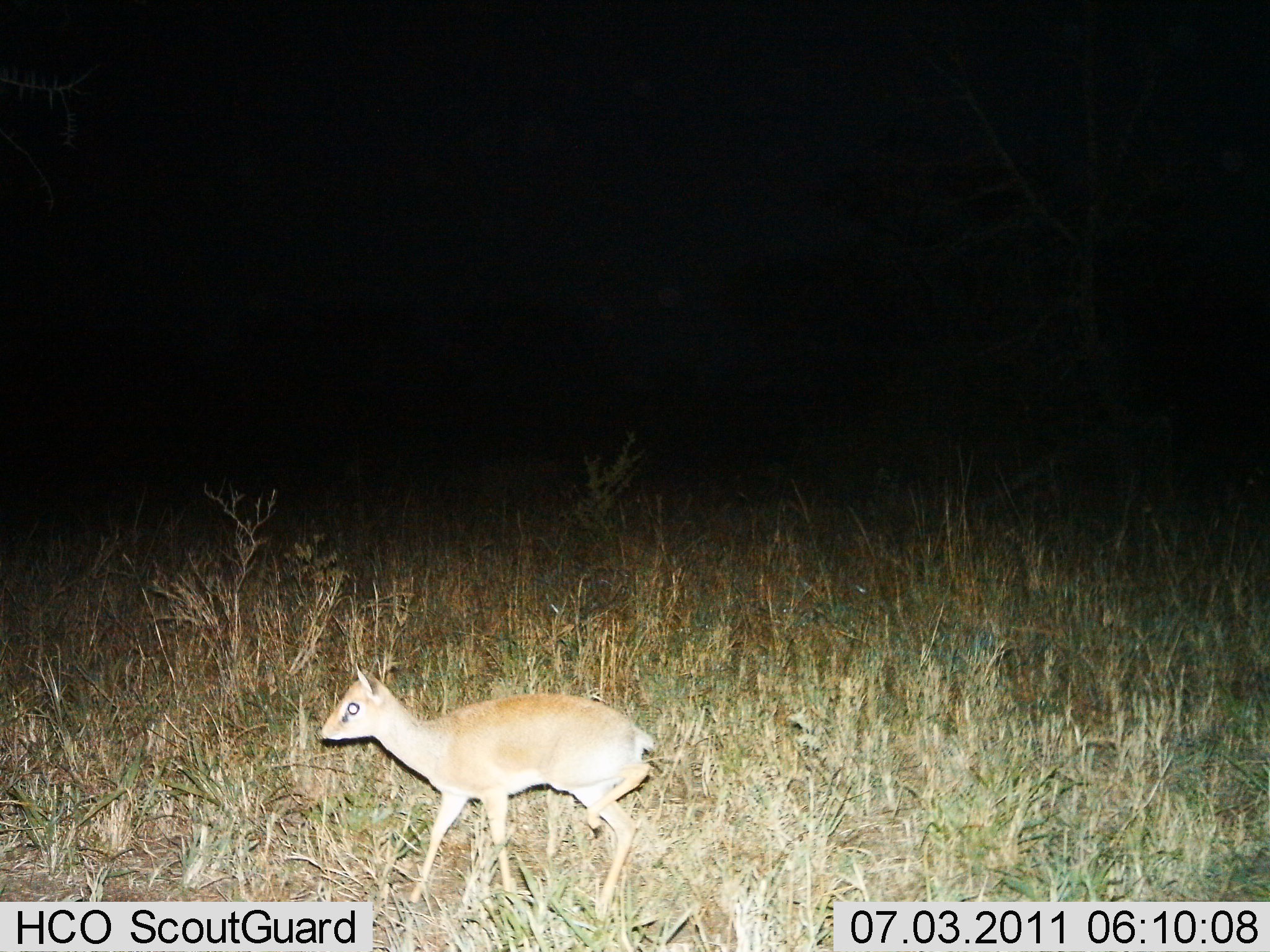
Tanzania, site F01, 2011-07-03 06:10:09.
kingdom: Animalia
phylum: Chordata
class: Mammalia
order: Artiodactyla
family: Bovidae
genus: Madoqua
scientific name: Madoqua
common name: dikdik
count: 1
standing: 40%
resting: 0%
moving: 60%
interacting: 0%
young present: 10%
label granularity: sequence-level